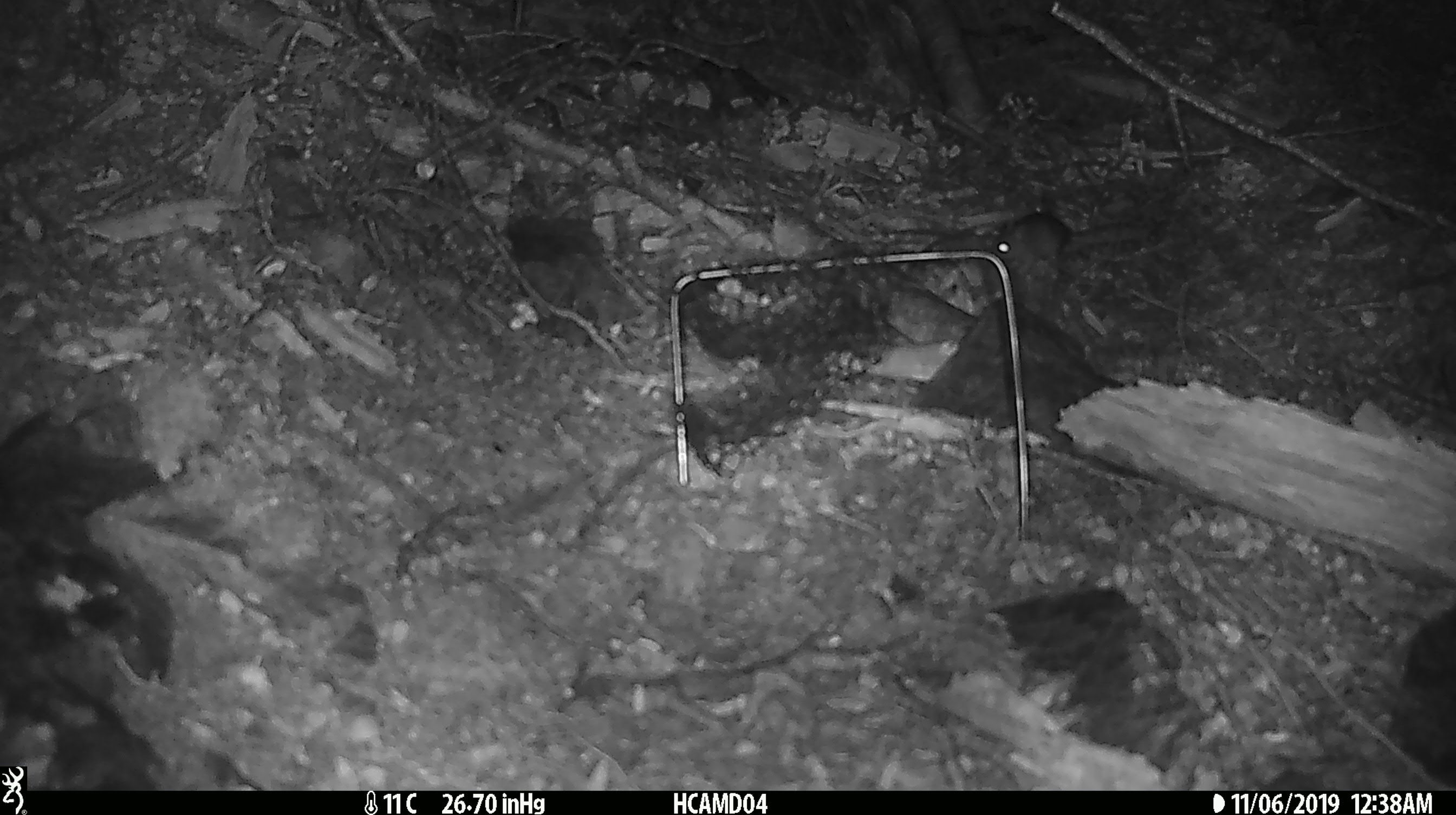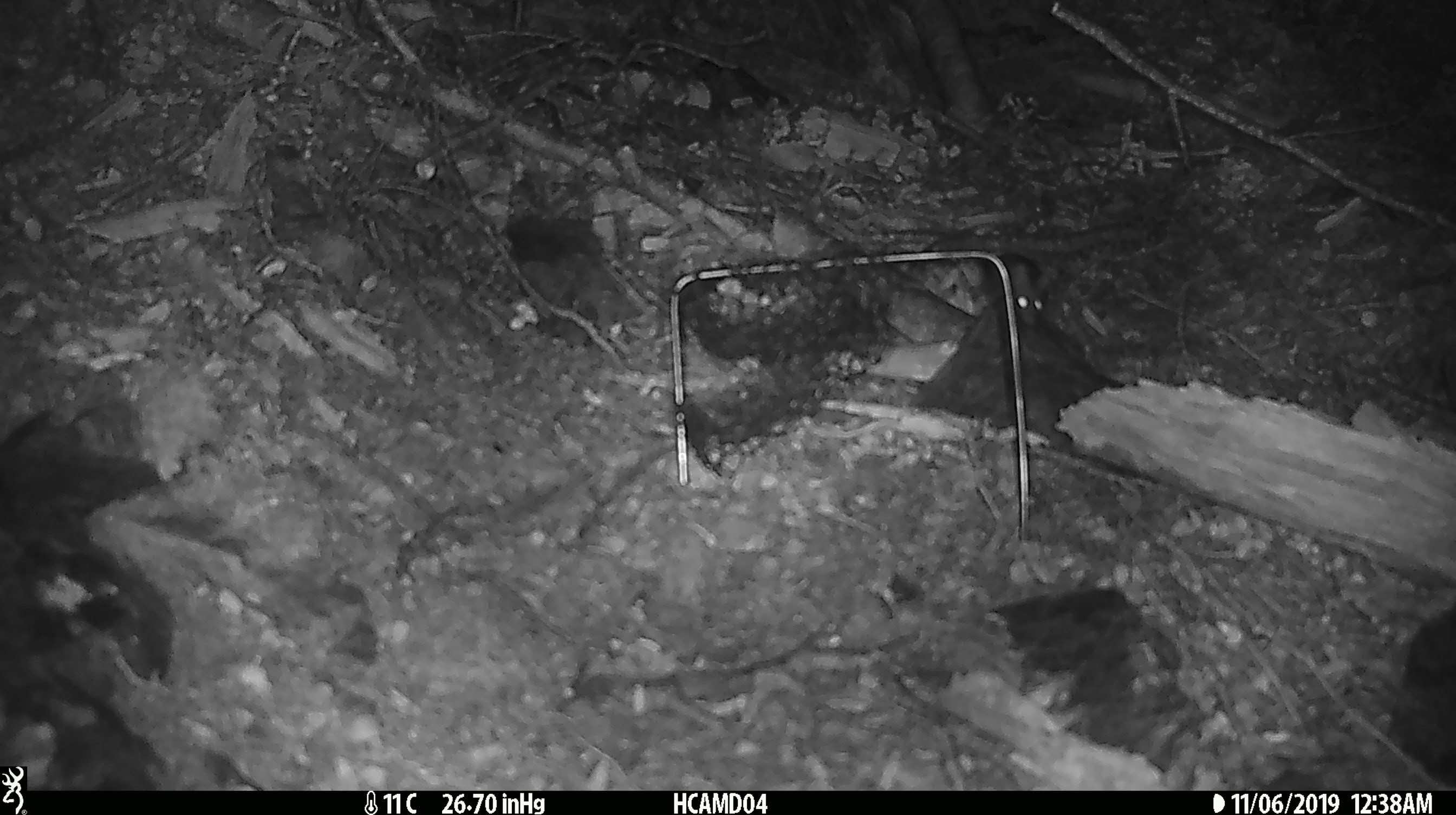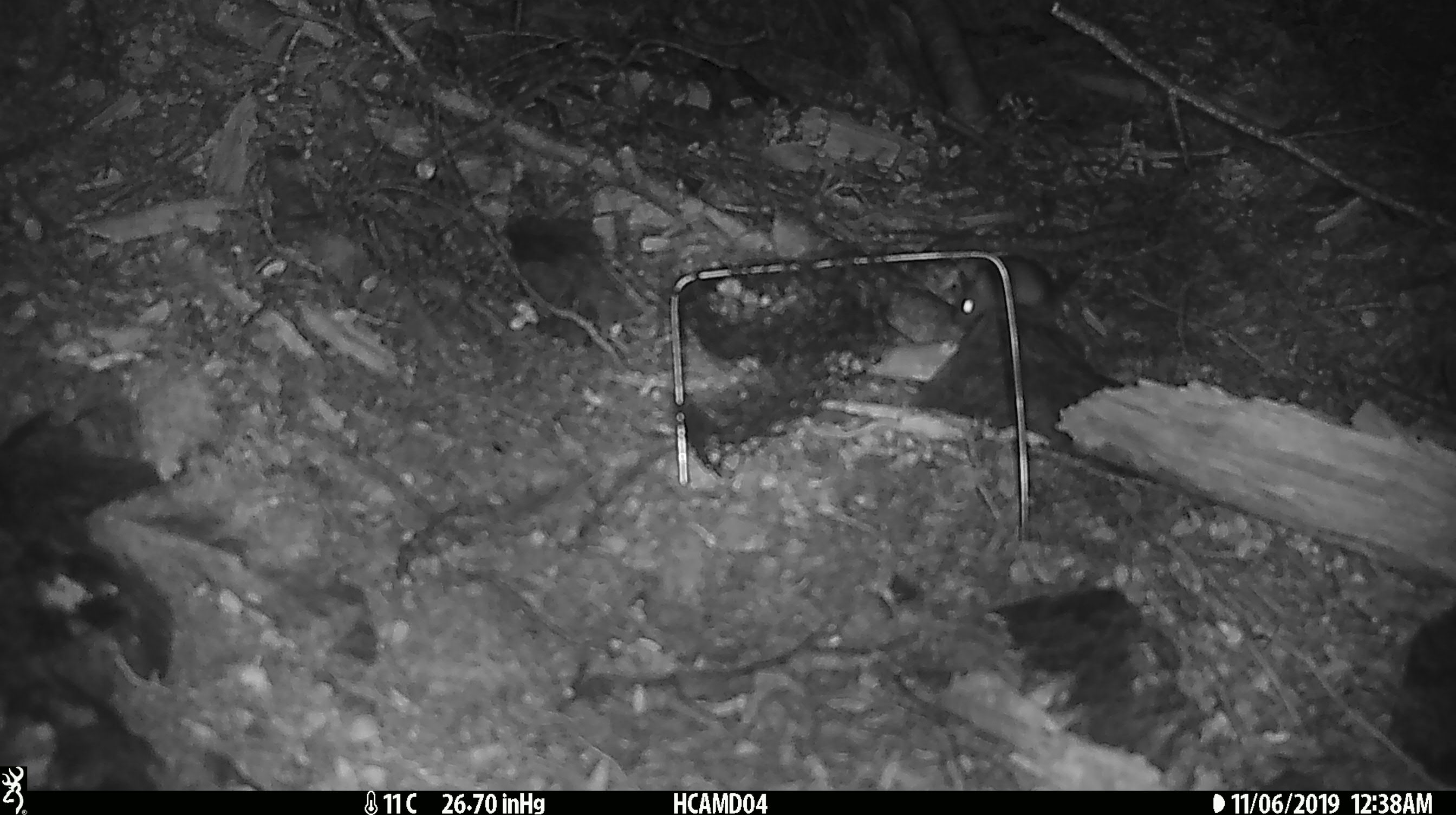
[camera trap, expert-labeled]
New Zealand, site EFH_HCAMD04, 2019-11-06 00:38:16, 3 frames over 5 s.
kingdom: Animalia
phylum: Chordata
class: Mammalia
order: Rodentia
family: Muridae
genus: Mus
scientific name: Mus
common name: mouse